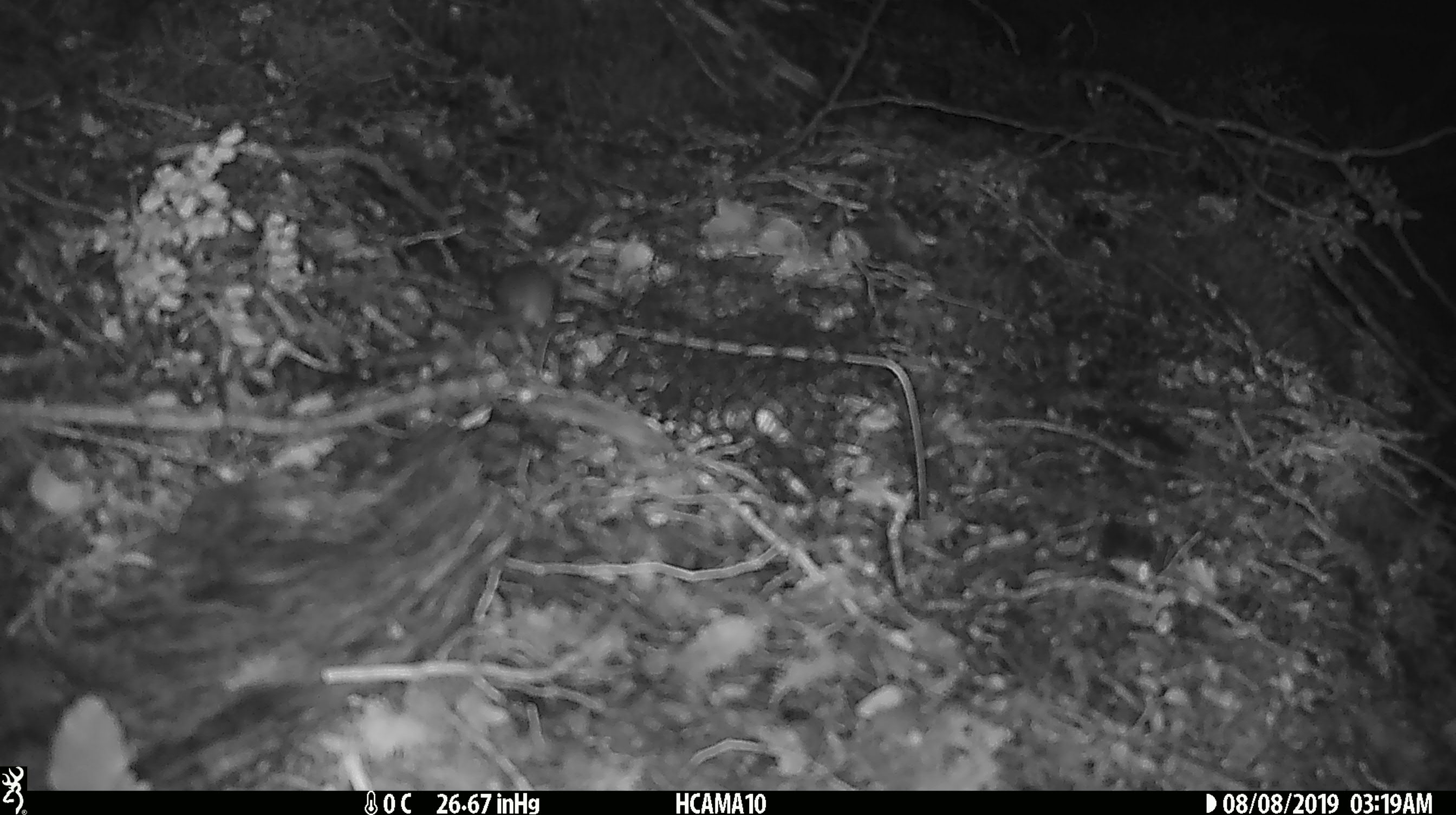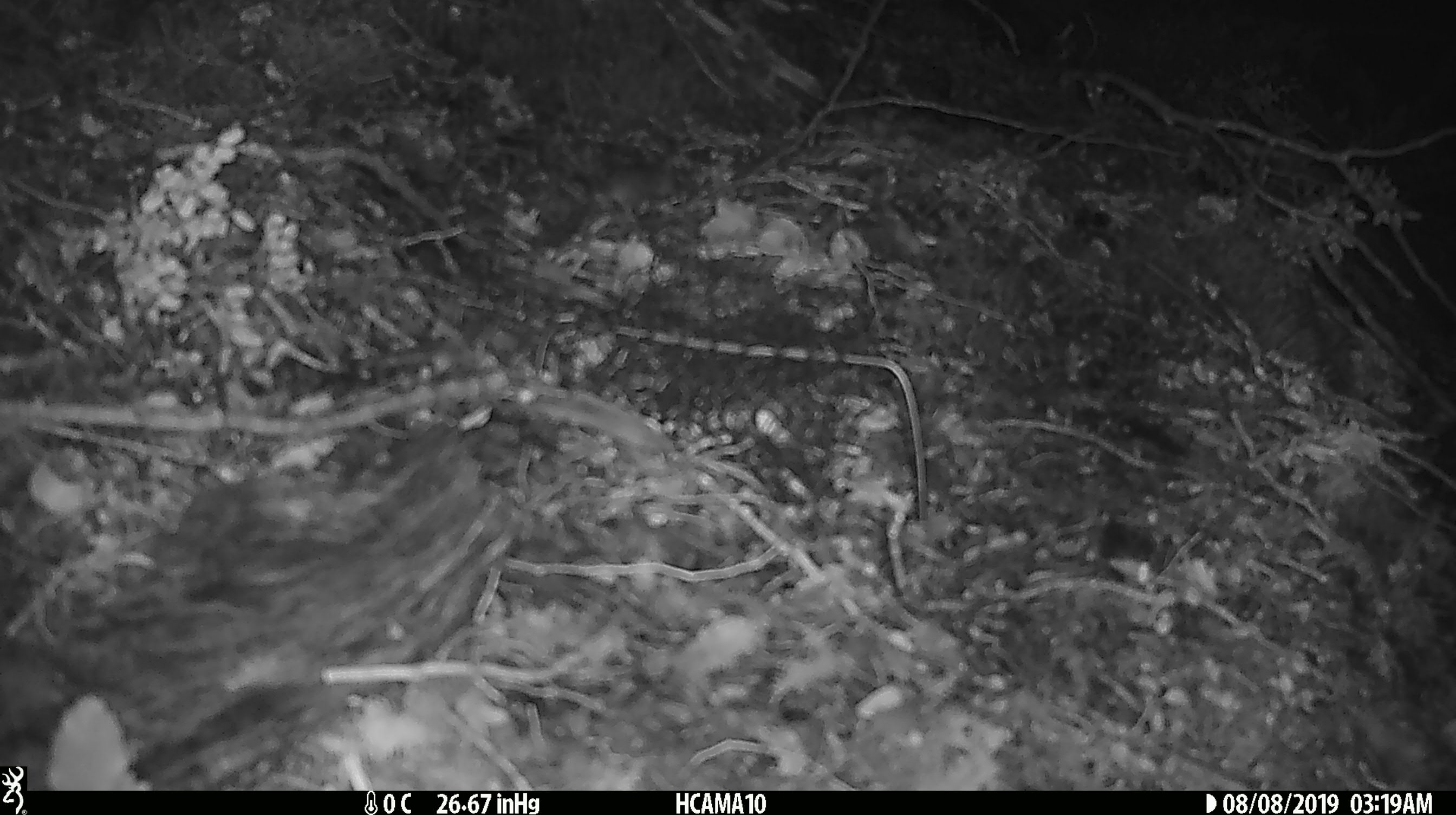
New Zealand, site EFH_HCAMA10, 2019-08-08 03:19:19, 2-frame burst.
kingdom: Animalia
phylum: Chordata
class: Mammalia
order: Rodentia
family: Muridae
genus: Mus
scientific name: Mus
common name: mouse